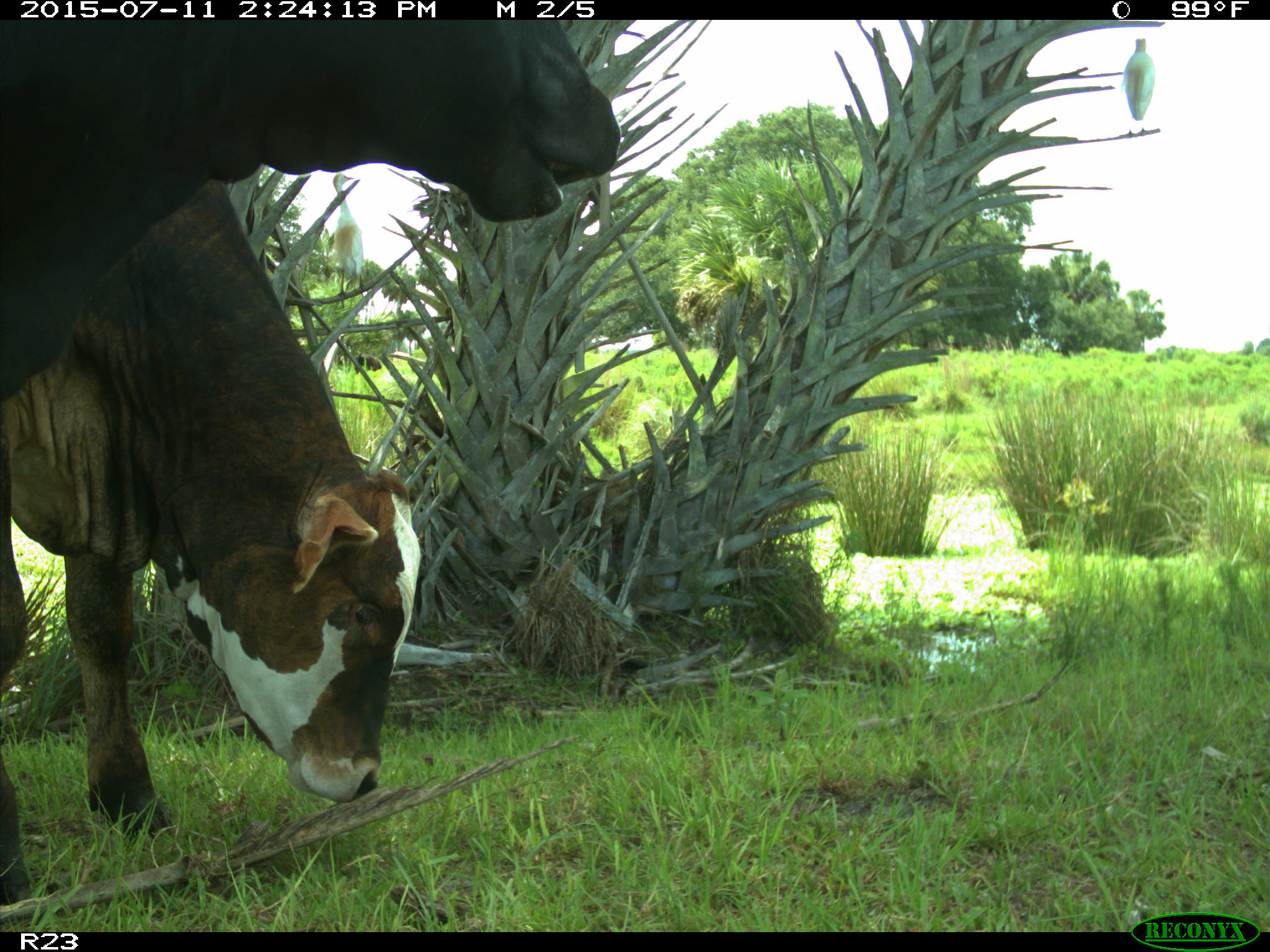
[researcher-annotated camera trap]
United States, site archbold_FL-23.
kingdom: Animalia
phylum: Chordata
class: Mammalia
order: Artiodactyla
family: Bovidae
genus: Bos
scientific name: Bos taurus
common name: domestic cow